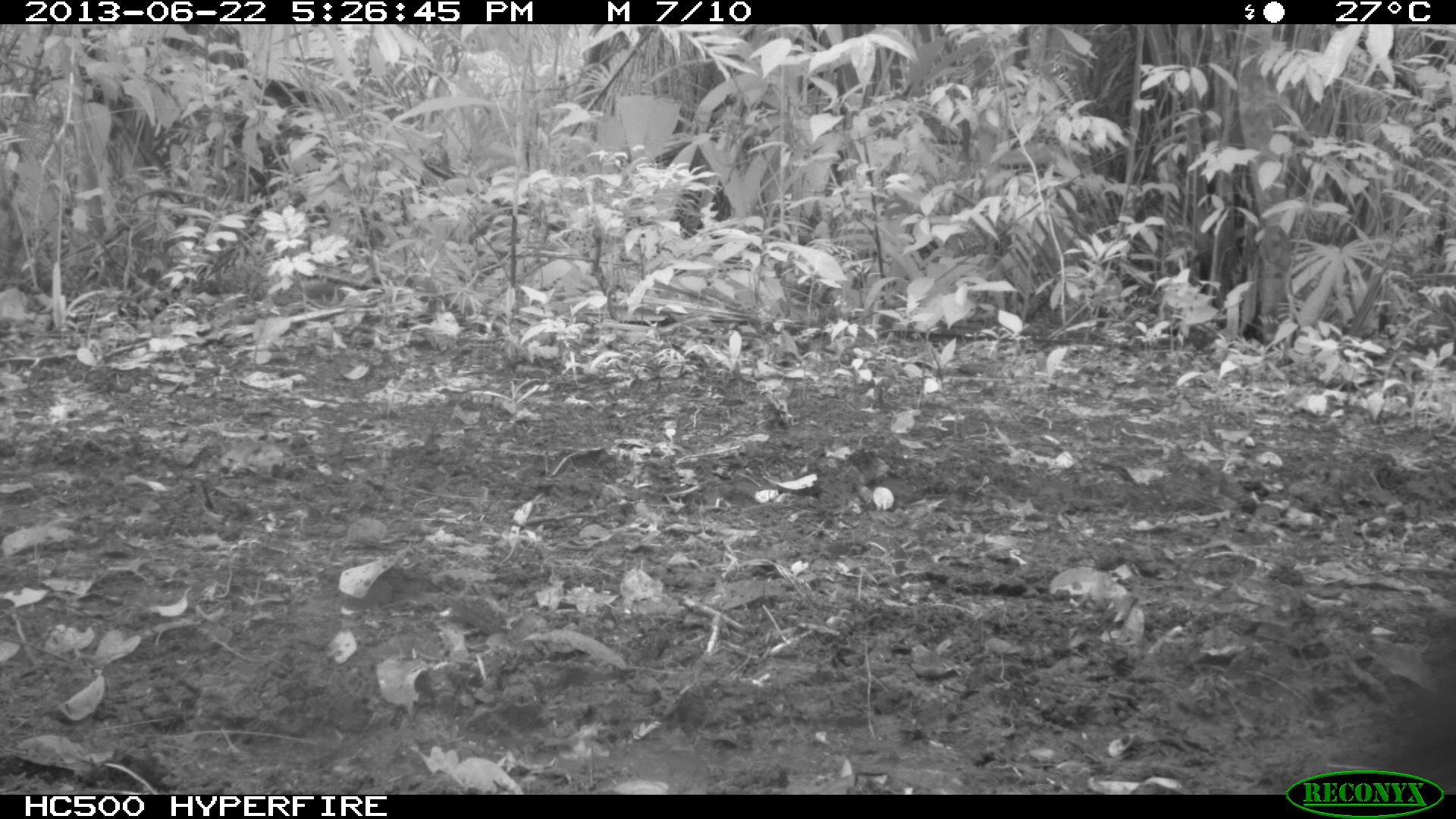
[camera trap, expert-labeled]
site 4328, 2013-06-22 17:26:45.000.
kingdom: Animalia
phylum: Chordata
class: Mammalia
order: Artiodactyla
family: Tayassuidae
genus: Tayassu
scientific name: Tayassu pecari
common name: white-lipped peccary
Tayassu pecari (white-lipped peccary), count 13.